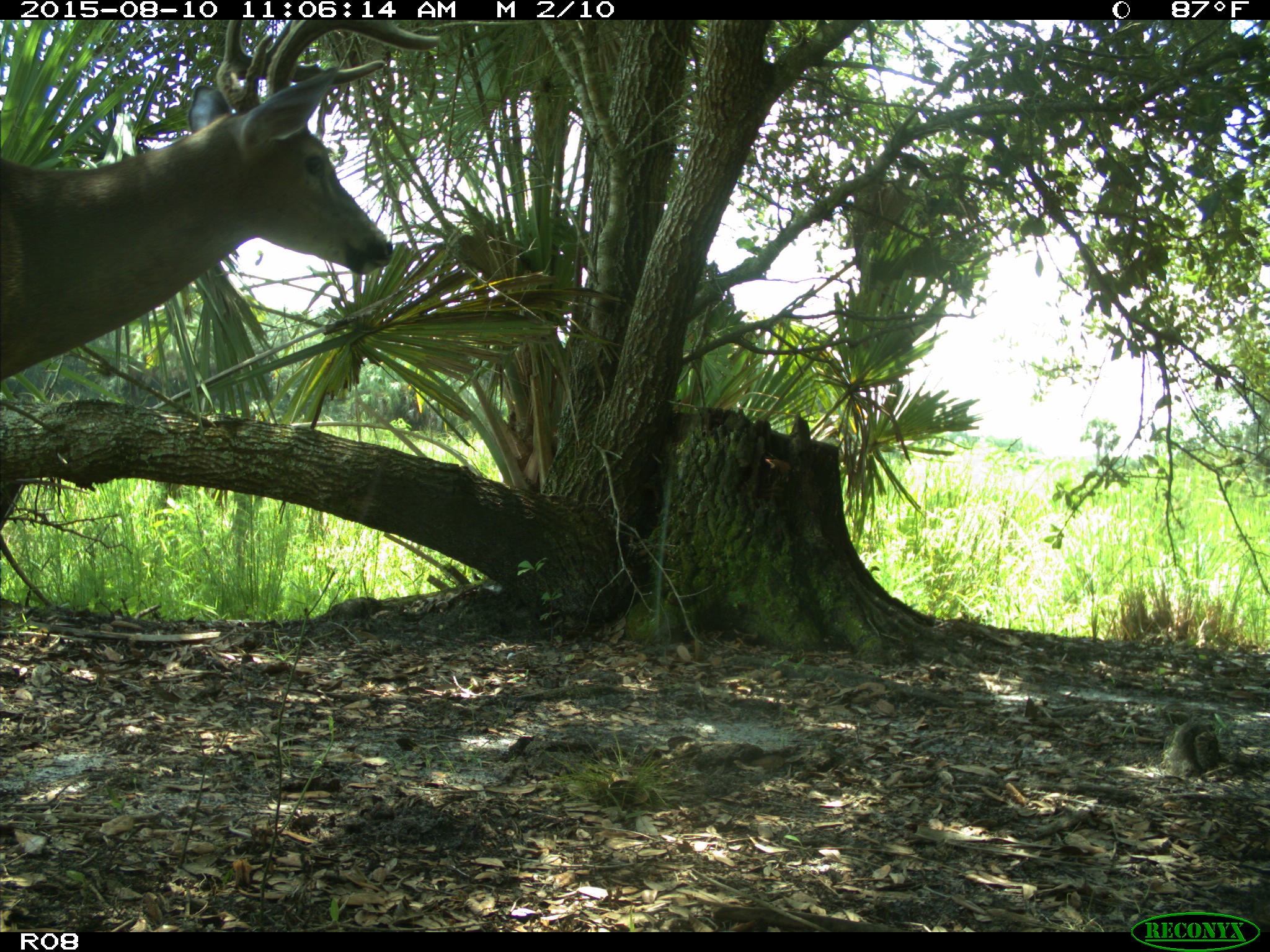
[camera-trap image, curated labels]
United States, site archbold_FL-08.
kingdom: Animalia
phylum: Chordata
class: Mammalia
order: Artiodactyla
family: Cervidae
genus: Odocoileus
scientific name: Odocoileus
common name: deer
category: unidentified deer